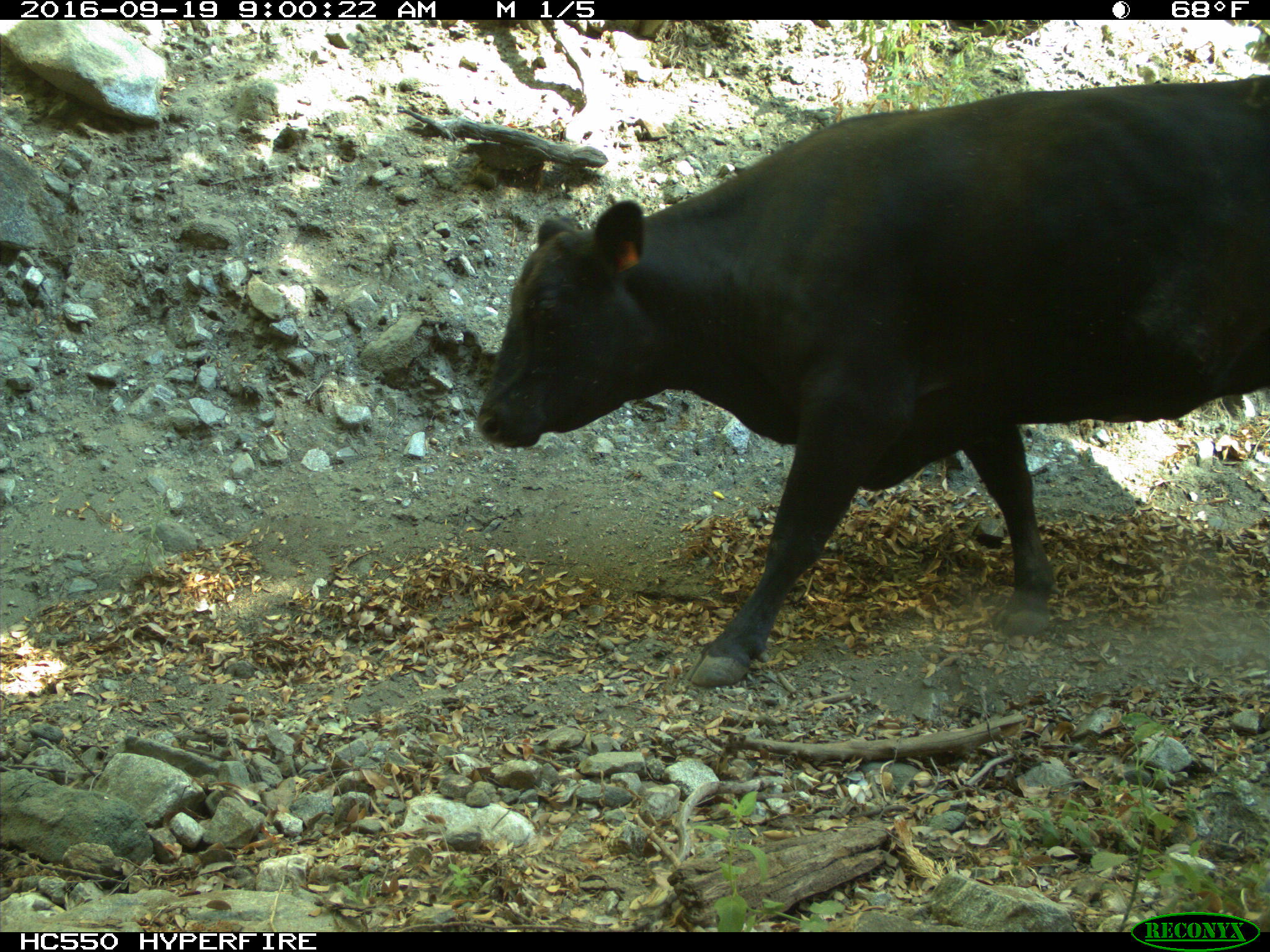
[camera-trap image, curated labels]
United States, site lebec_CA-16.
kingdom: Animalia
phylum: Chordata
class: Mammalia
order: Artiodactyla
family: Bovidae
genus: Bos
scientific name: Bos taurus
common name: domestic cow